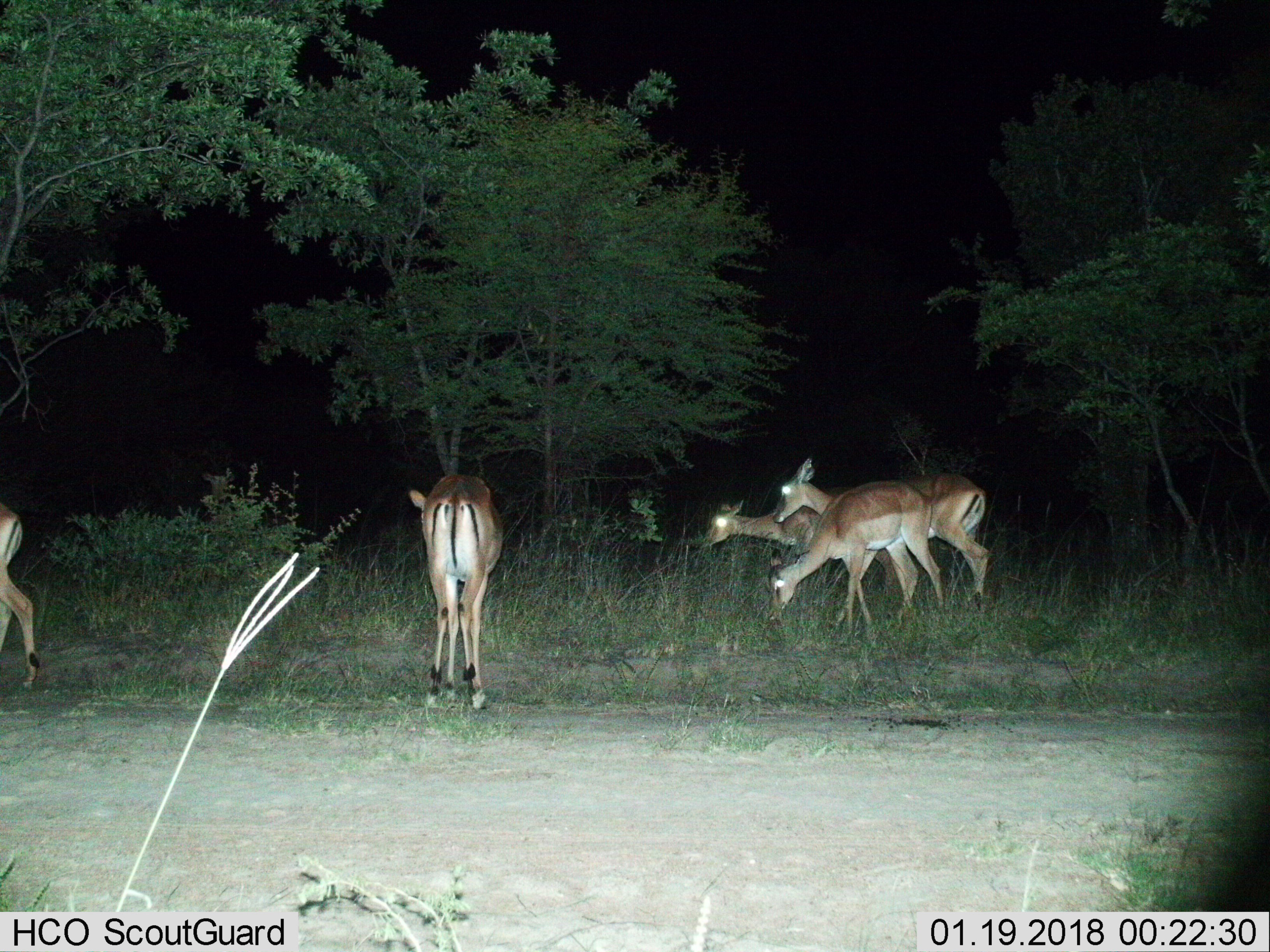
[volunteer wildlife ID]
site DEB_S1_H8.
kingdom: Animalia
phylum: Chordata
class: Mammalia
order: Artiodactyla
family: Bovidae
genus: Aepyceros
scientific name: Aepyceros melampus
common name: impala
Impala (Aepyceros melampus), count 5. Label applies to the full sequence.